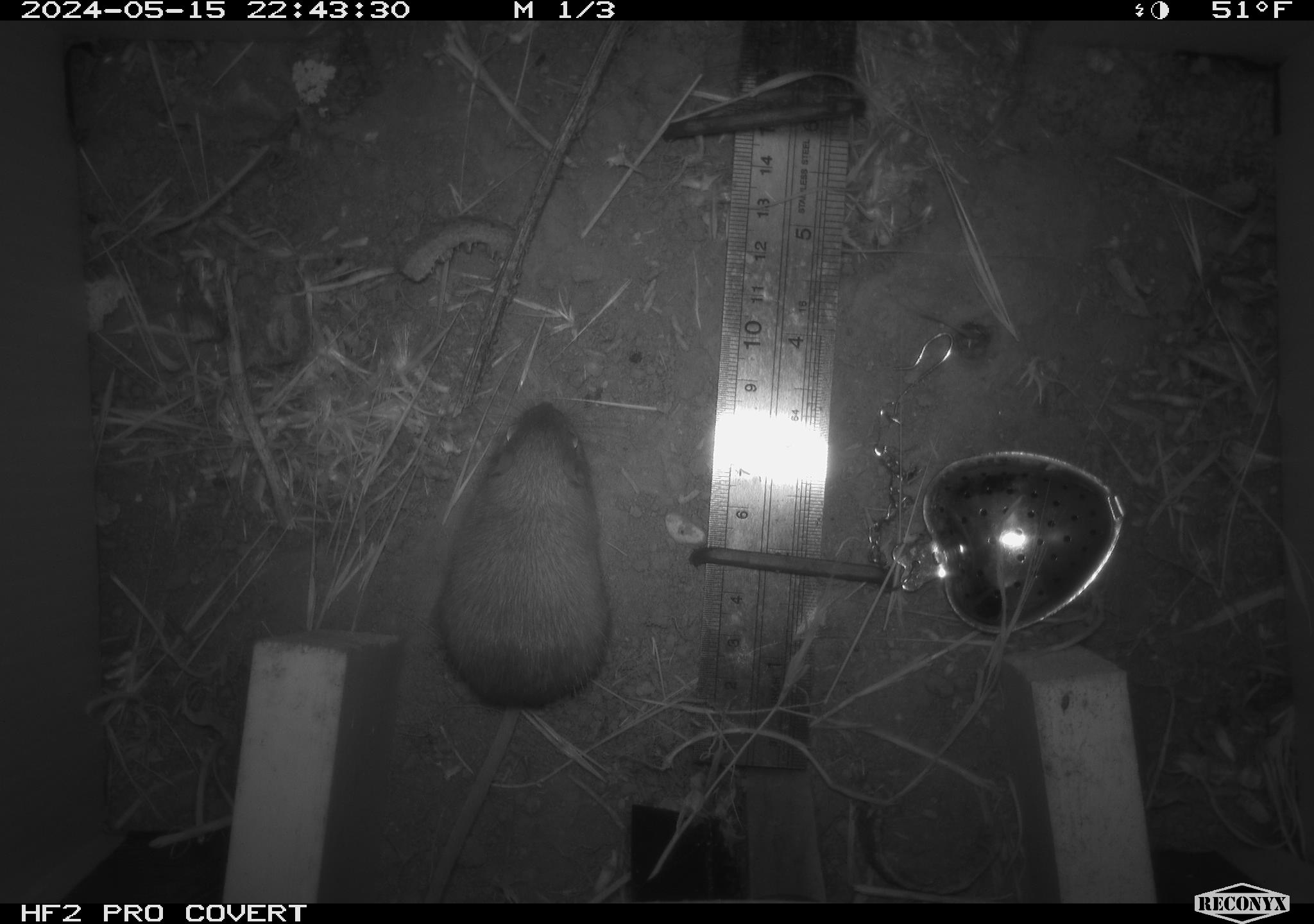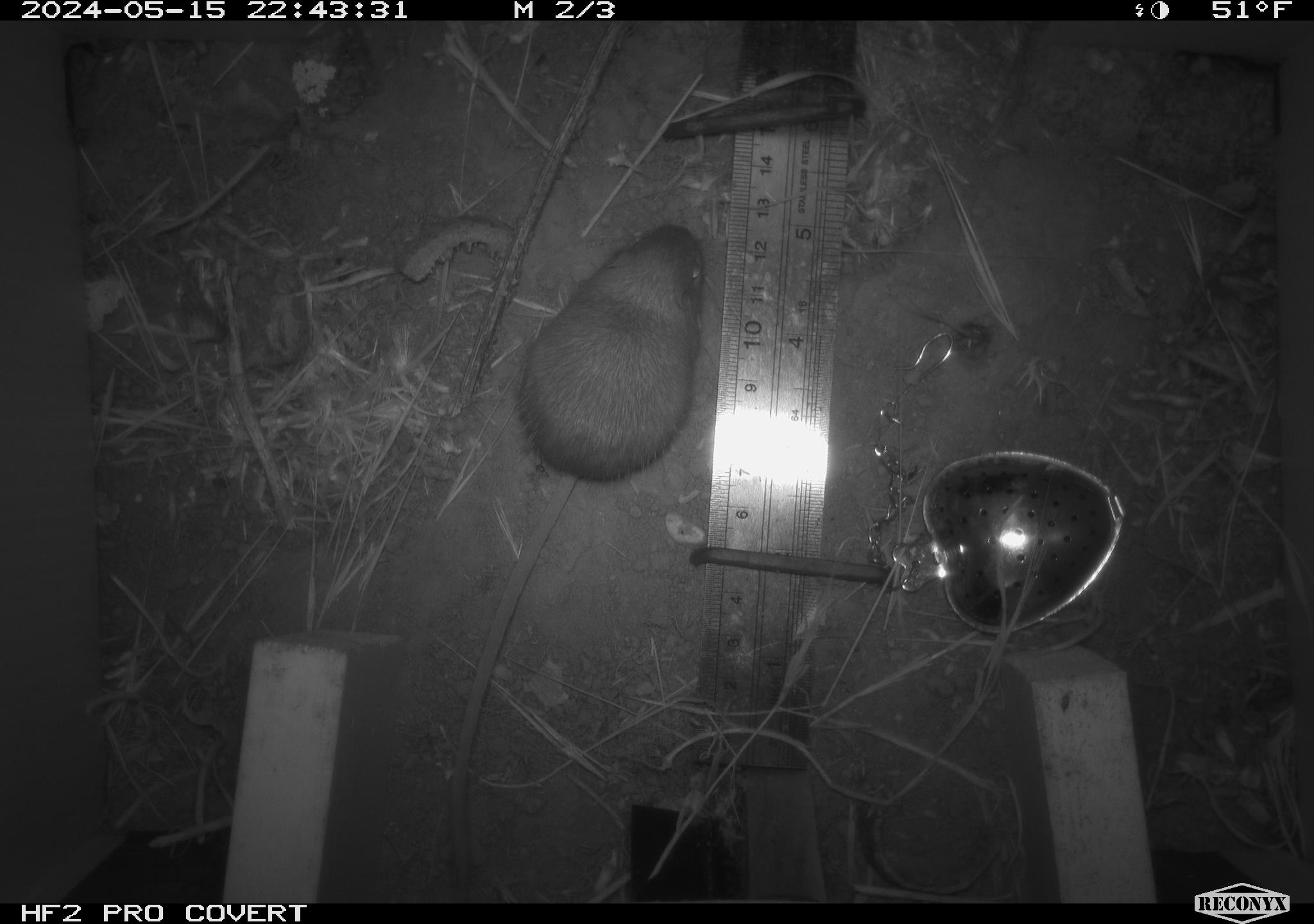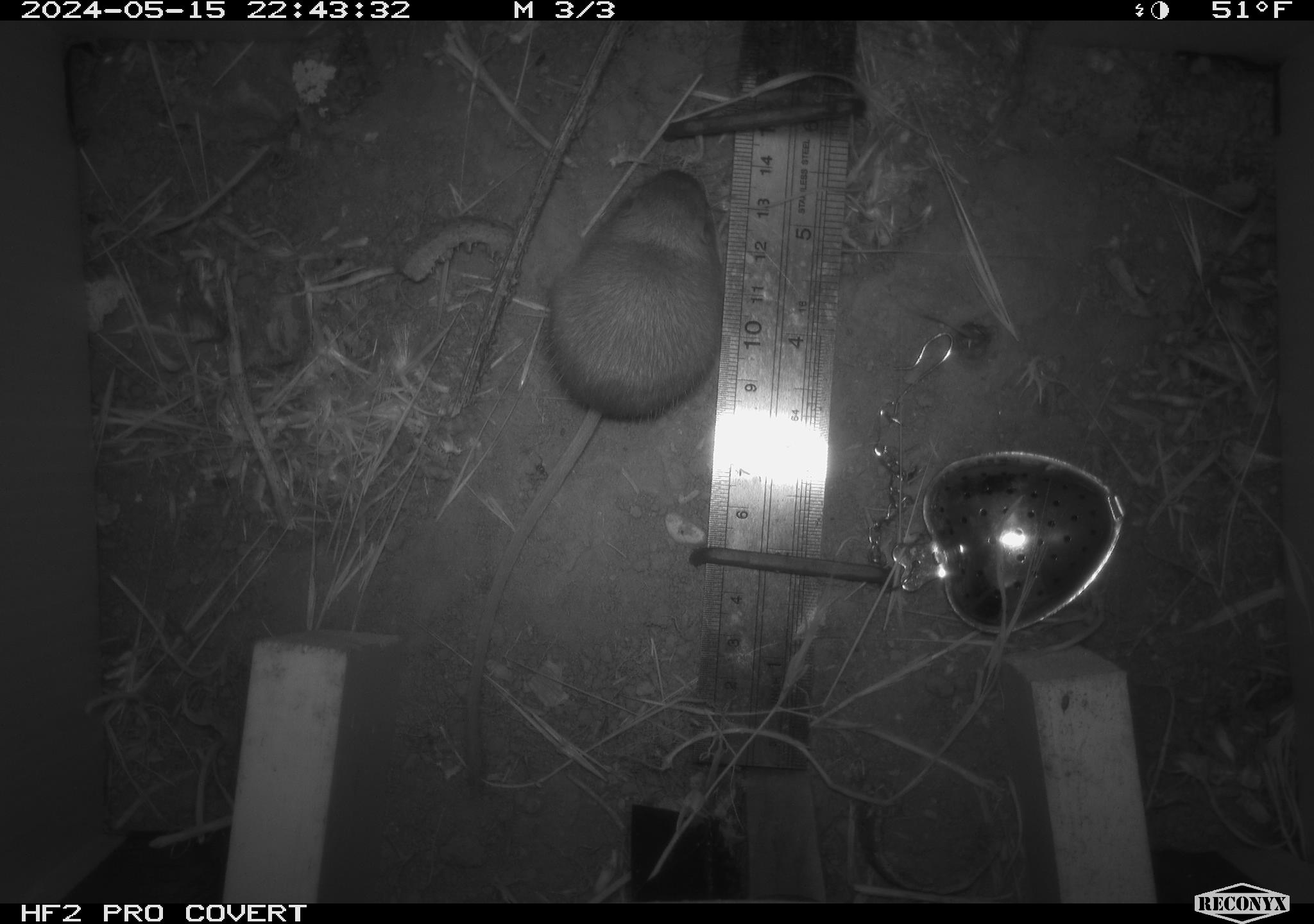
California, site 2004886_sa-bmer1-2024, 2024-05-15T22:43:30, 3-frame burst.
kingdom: Animalia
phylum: Chordata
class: Mammalia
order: Rodentia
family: Heteromyidae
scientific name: Heteromyidae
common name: kangaroo rats and pocket mice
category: heteromyidae family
Heteromyidae family (kangaroo rats and pocket mice) (Heteromyidae).